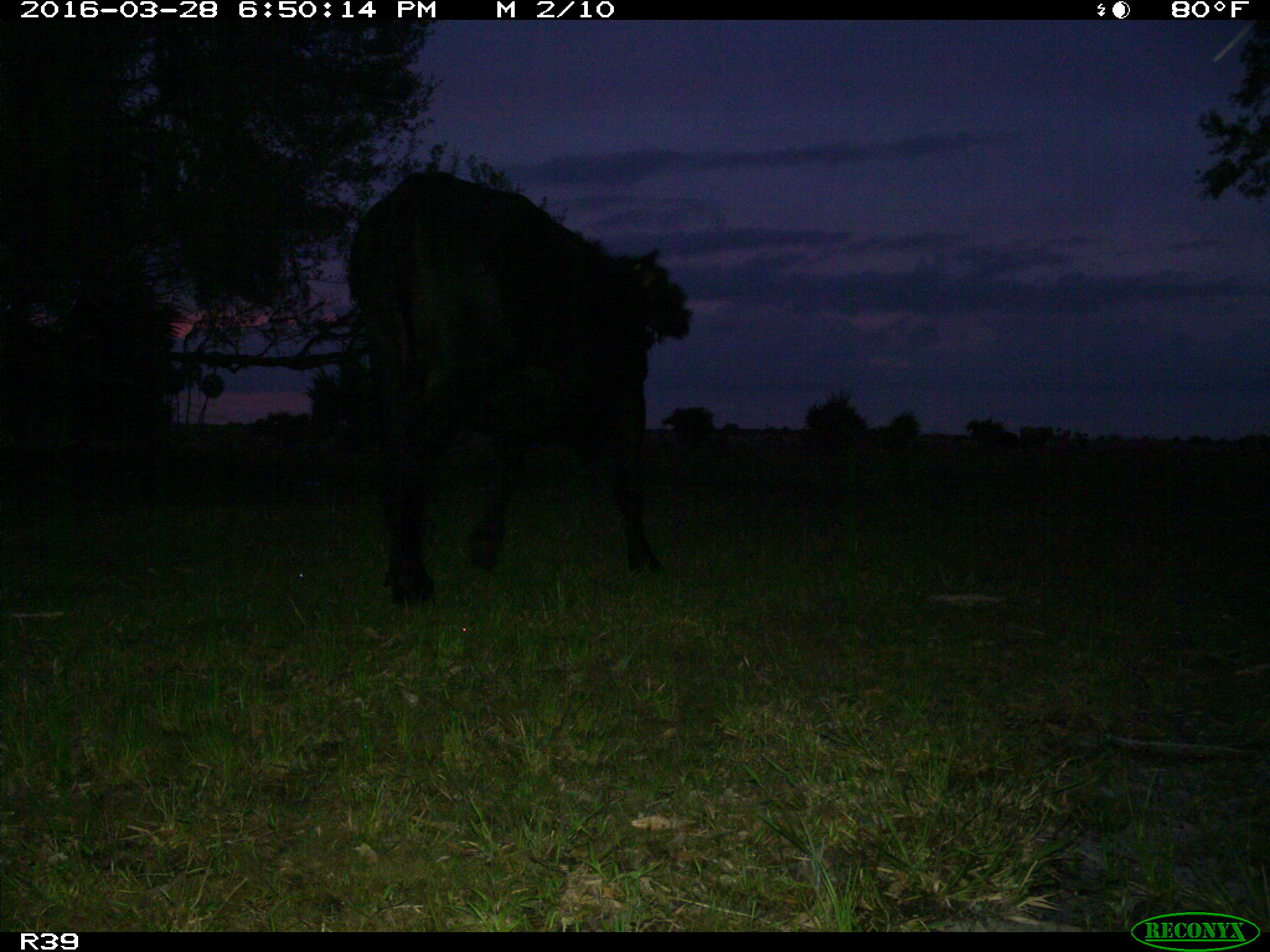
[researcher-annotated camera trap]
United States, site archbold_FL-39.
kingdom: Animalia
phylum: Chordata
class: Mammalia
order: Artiodactyla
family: Bovidae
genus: Bos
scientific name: Bos taurus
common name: domestic cow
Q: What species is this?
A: Bos taurus (domestic cow).